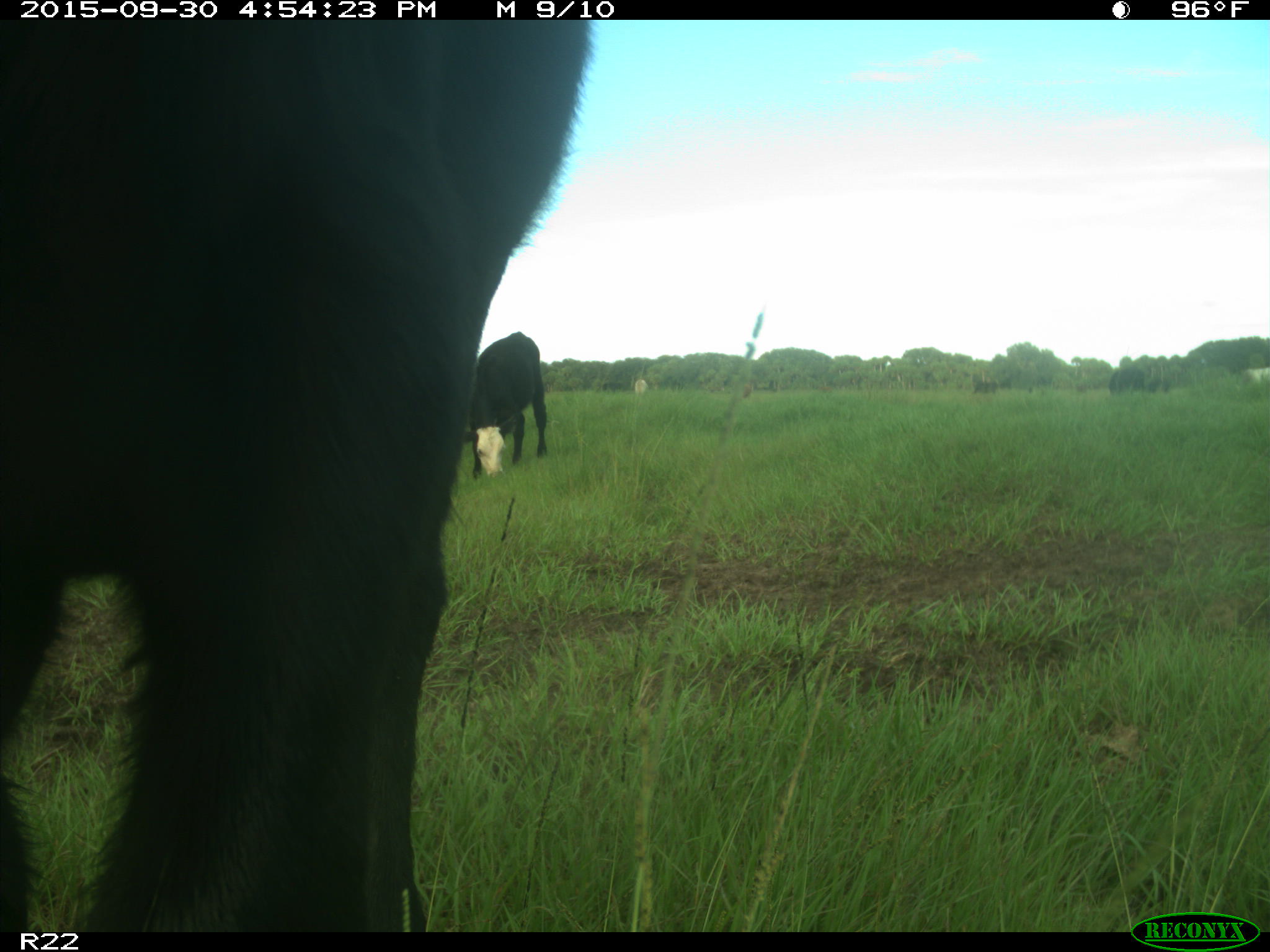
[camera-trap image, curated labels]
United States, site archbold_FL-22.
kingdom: Animalia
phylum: Chordata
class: Mammalia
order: Artiodactyla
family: Bovidae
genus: Bos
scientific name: Bos taurus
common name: domestic cow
Bos taurus (domestic cow).